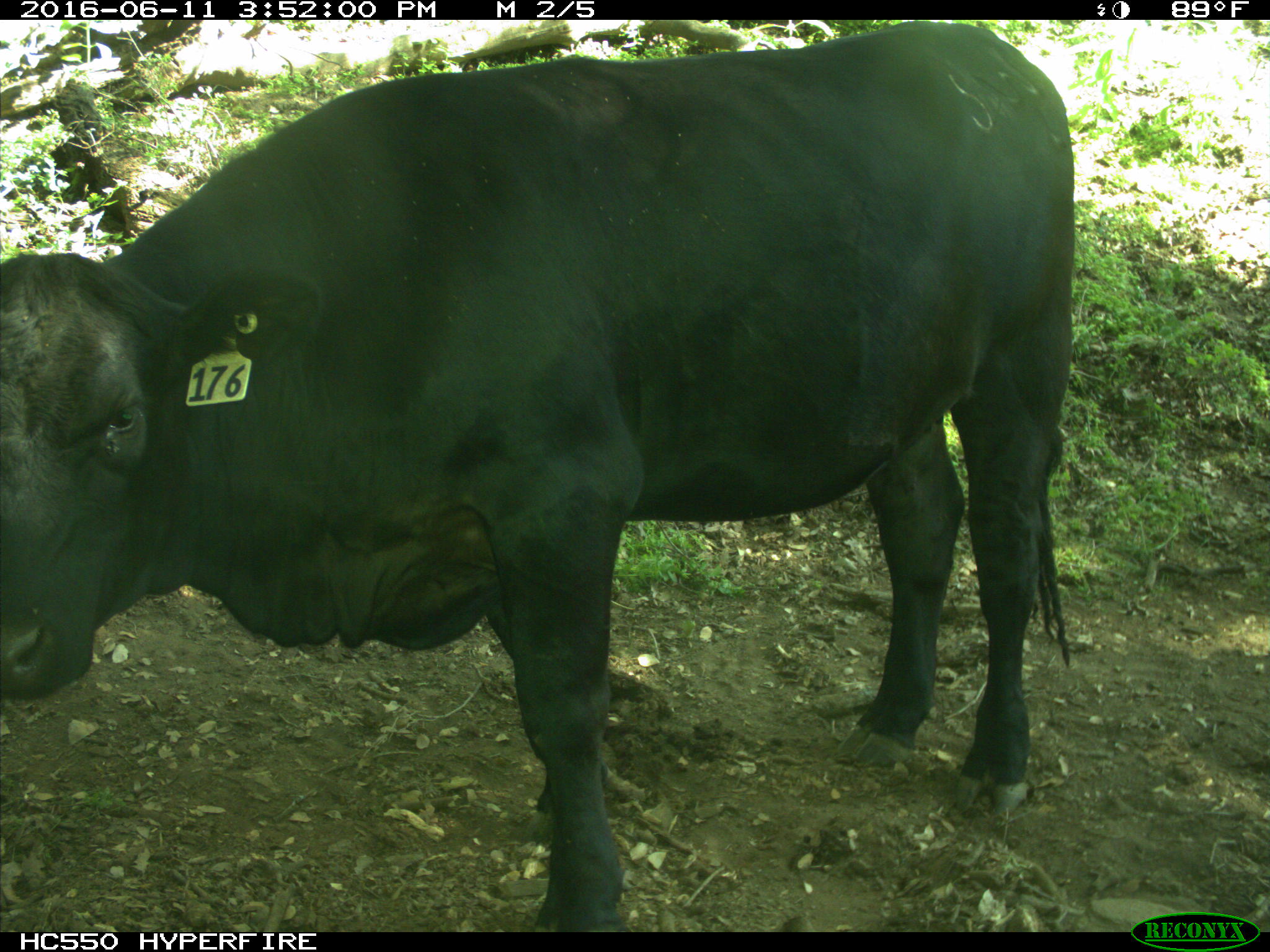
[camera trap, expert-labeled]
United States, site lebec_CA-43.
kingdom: Animalia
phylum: Chordata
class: Mammalia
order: Artiodactyla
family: Bovidae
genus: Bos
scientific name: Bos taurus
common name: domestic cow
Bos taurus (domestic cow).